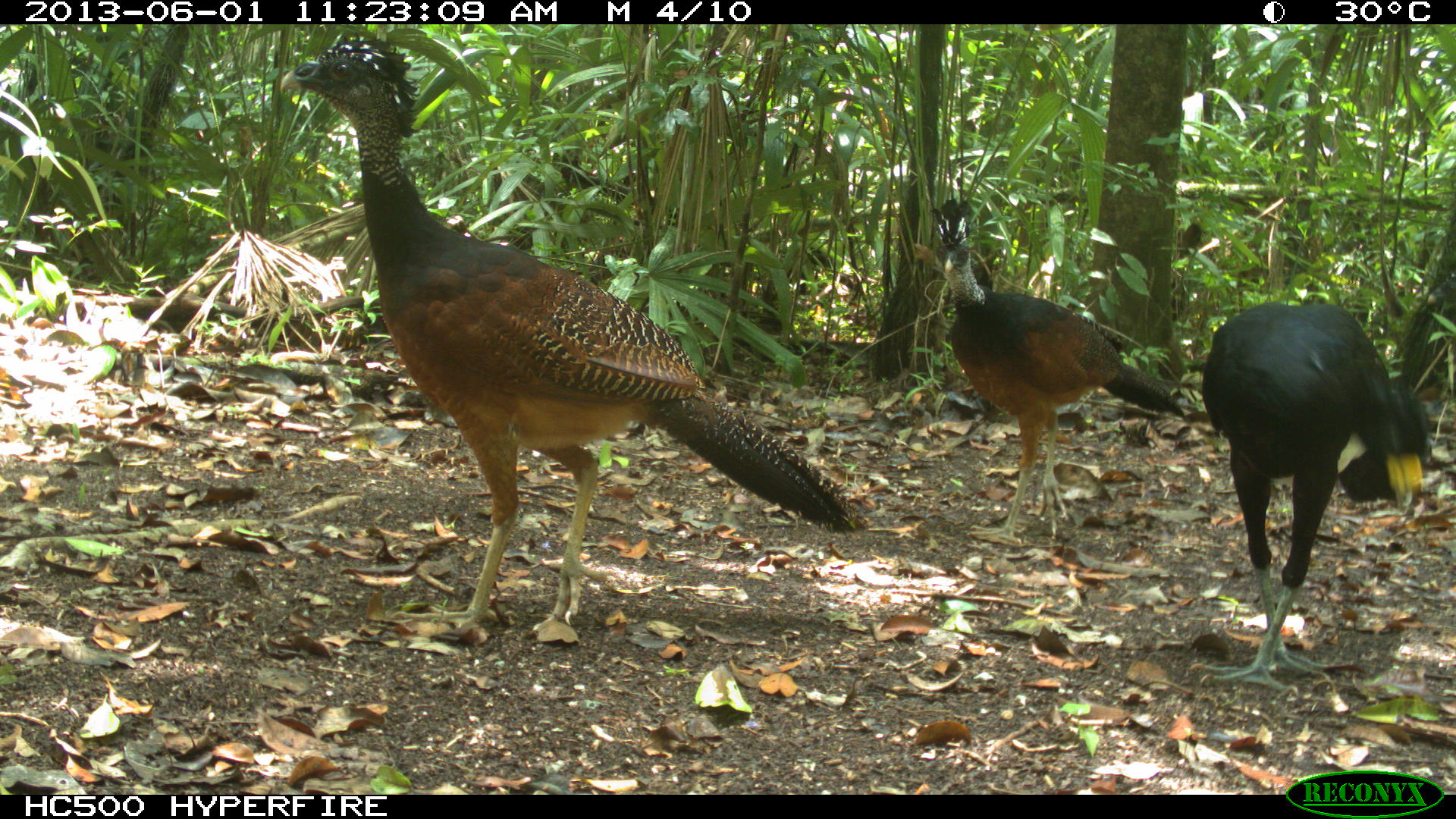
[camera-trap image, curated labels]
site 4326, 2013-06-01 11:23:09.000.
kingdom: Animalia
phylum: Chordata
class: Aves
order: Galliformes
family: Cracidae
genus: Crax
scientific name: Crax rubra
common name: great curassow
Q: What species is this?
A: Crax rubra (great curassow).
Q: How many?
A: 3.